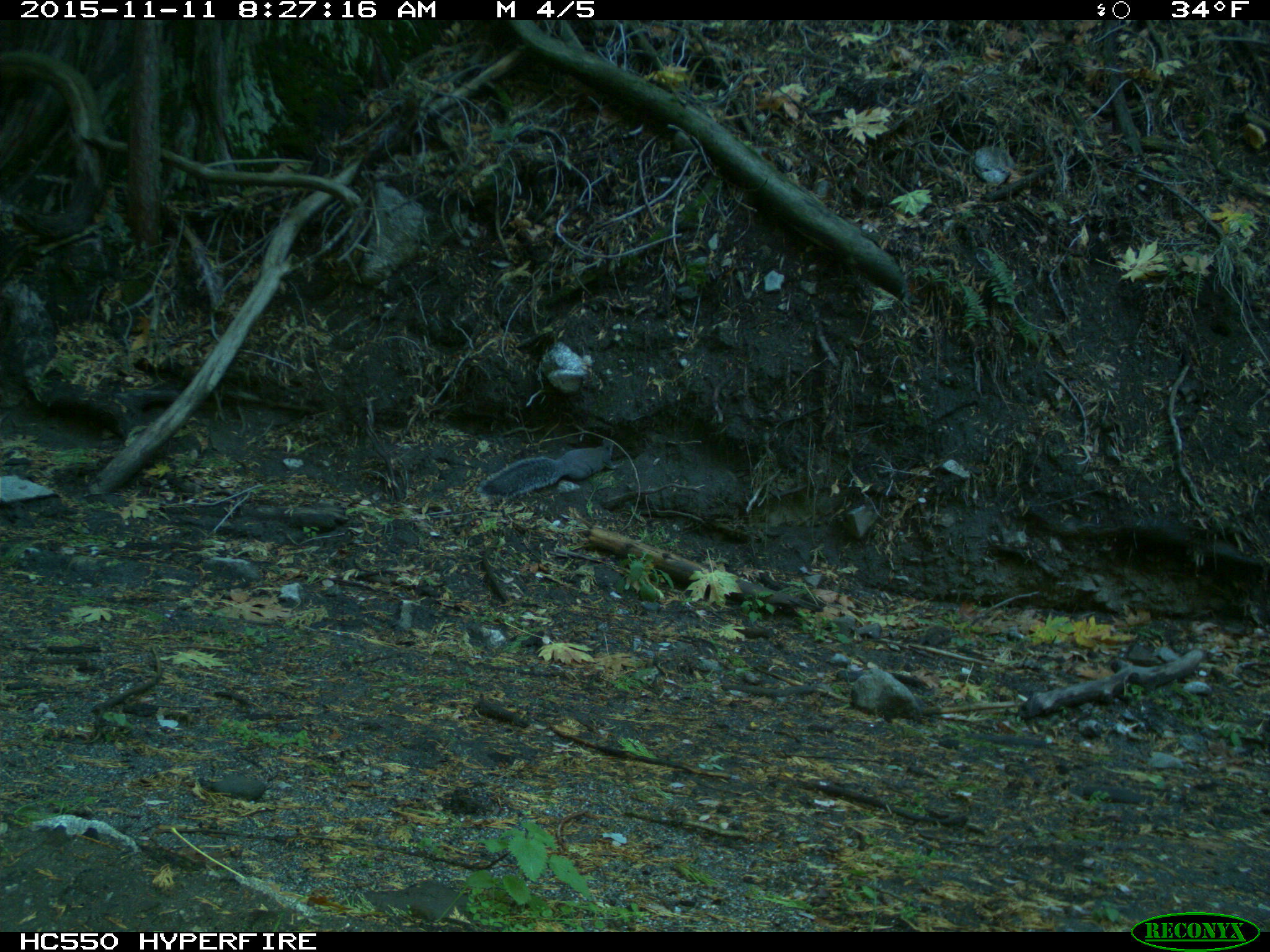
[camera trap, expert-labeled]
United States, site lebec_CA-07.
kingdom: Animalia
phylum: Chordata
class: Mammalia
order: Rodentia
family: Sciuridae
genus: Sciurus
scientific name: Sciurus carolinensis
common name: eastern gray squirrel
Sciurus carolinensis (eastern gray squirrel).